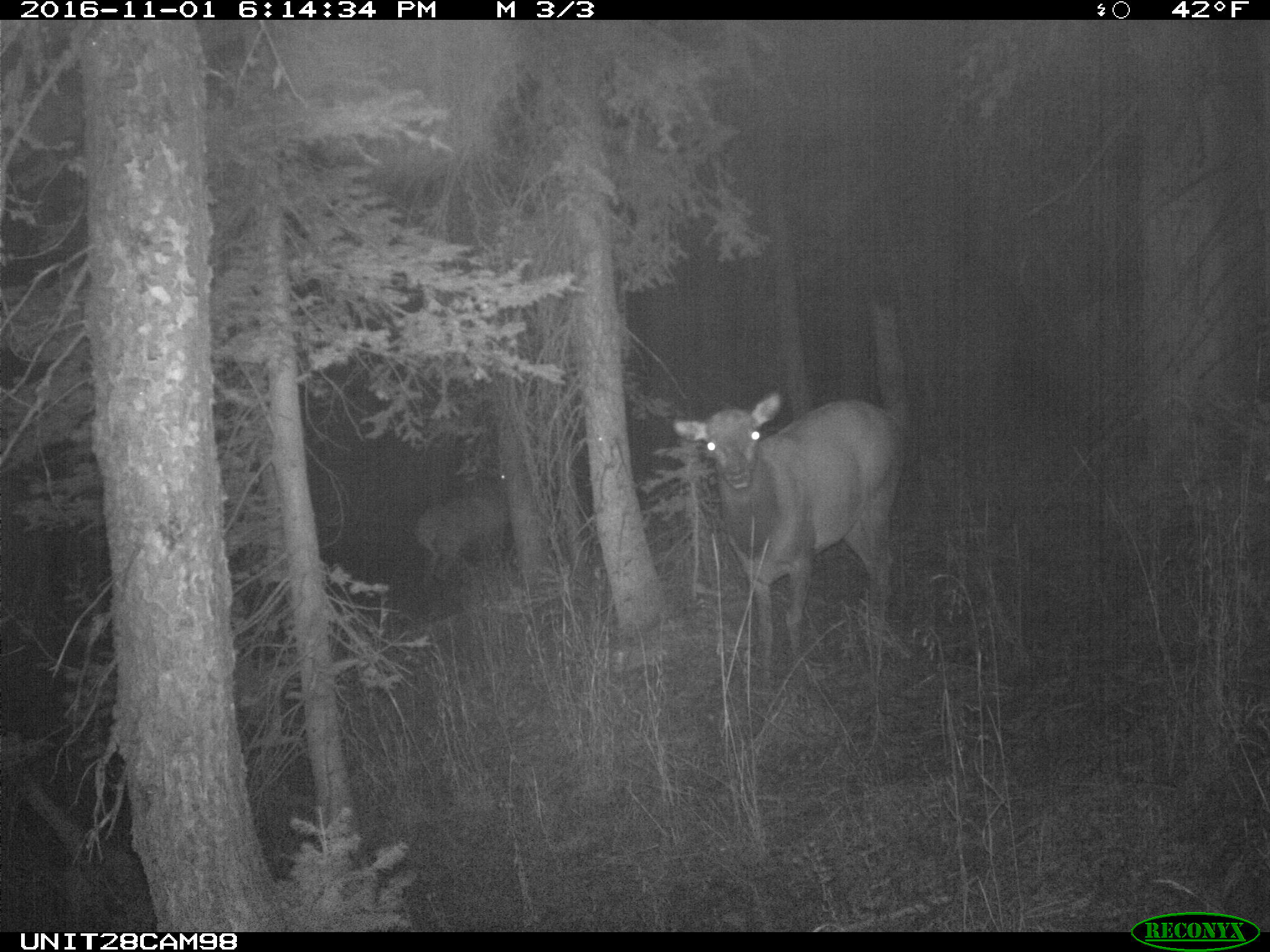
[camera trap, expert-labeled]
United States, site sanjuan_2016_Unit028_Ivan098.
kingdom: Animalia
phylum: Chordata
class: Mammalia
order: Artiodactyla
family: Cervidae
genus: Cervus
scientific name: Cervus elaphus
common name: red deer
Cervus elaphus (red deer).